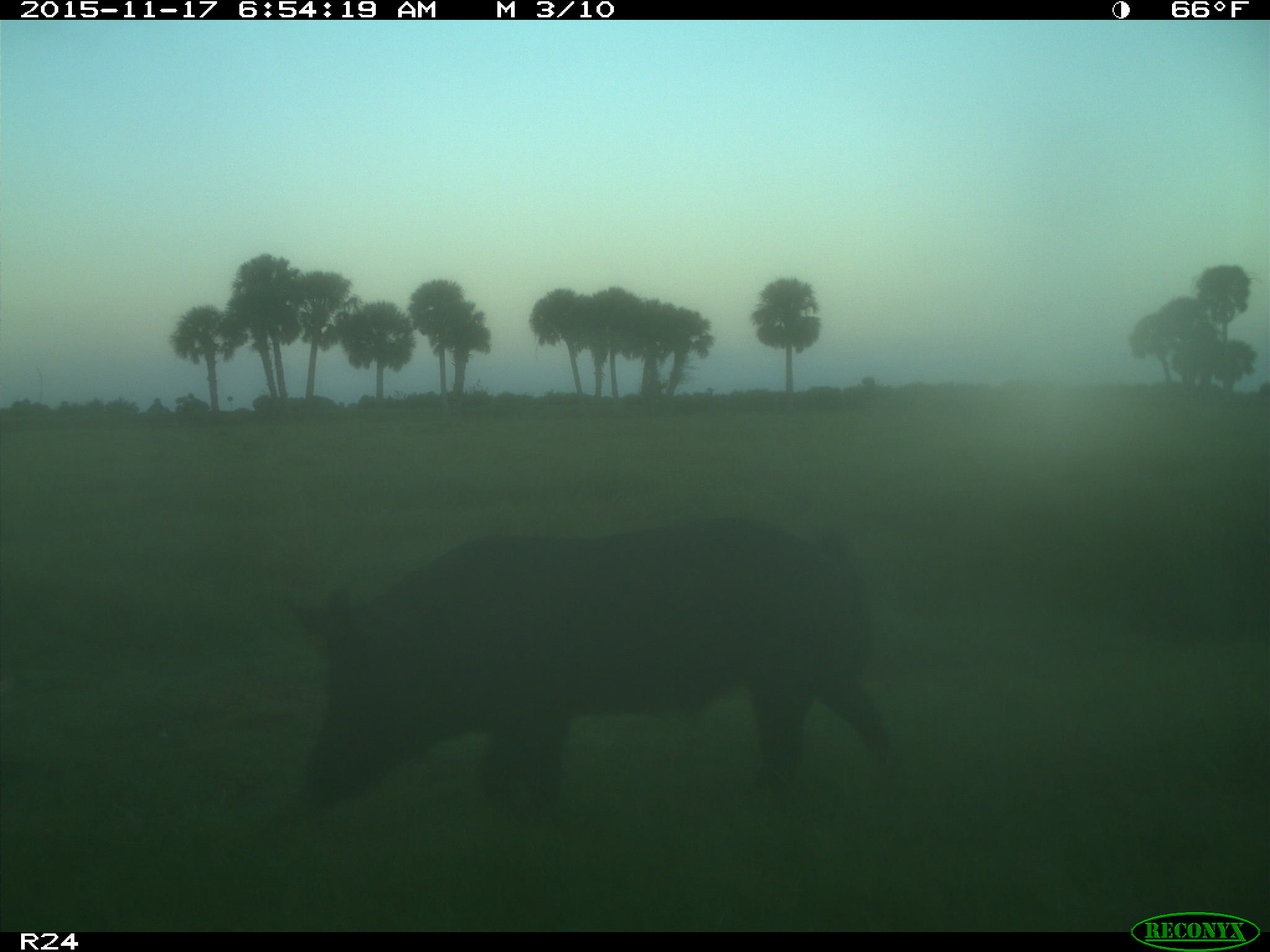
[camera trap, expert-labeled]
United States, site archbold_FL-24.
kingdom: Animalia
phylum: Chordata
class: Mammalia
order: Artiodactyla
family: Suidae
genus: Sus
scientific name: Sus scrofa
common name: wild boar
Sus scrofa (wild boar).